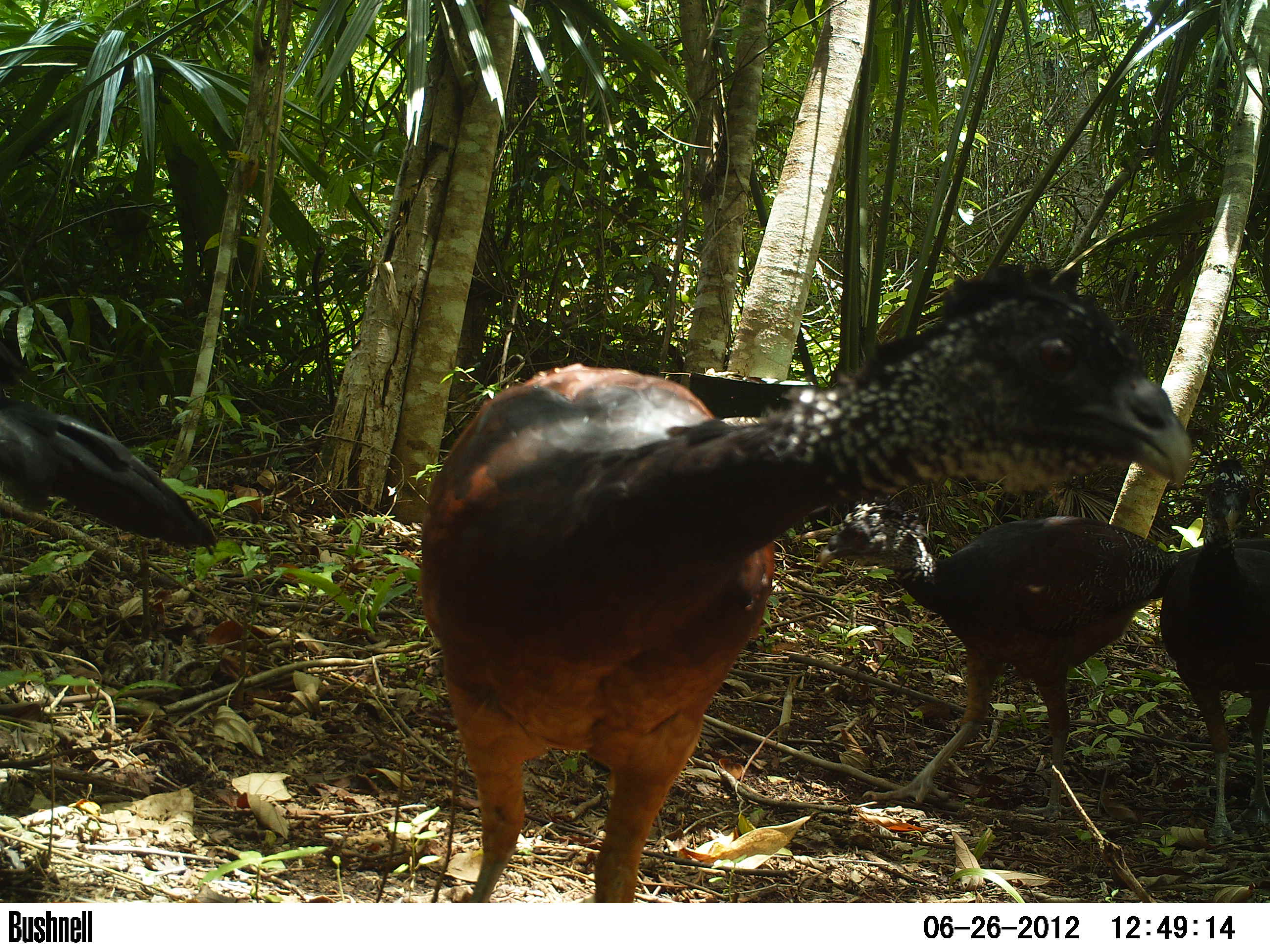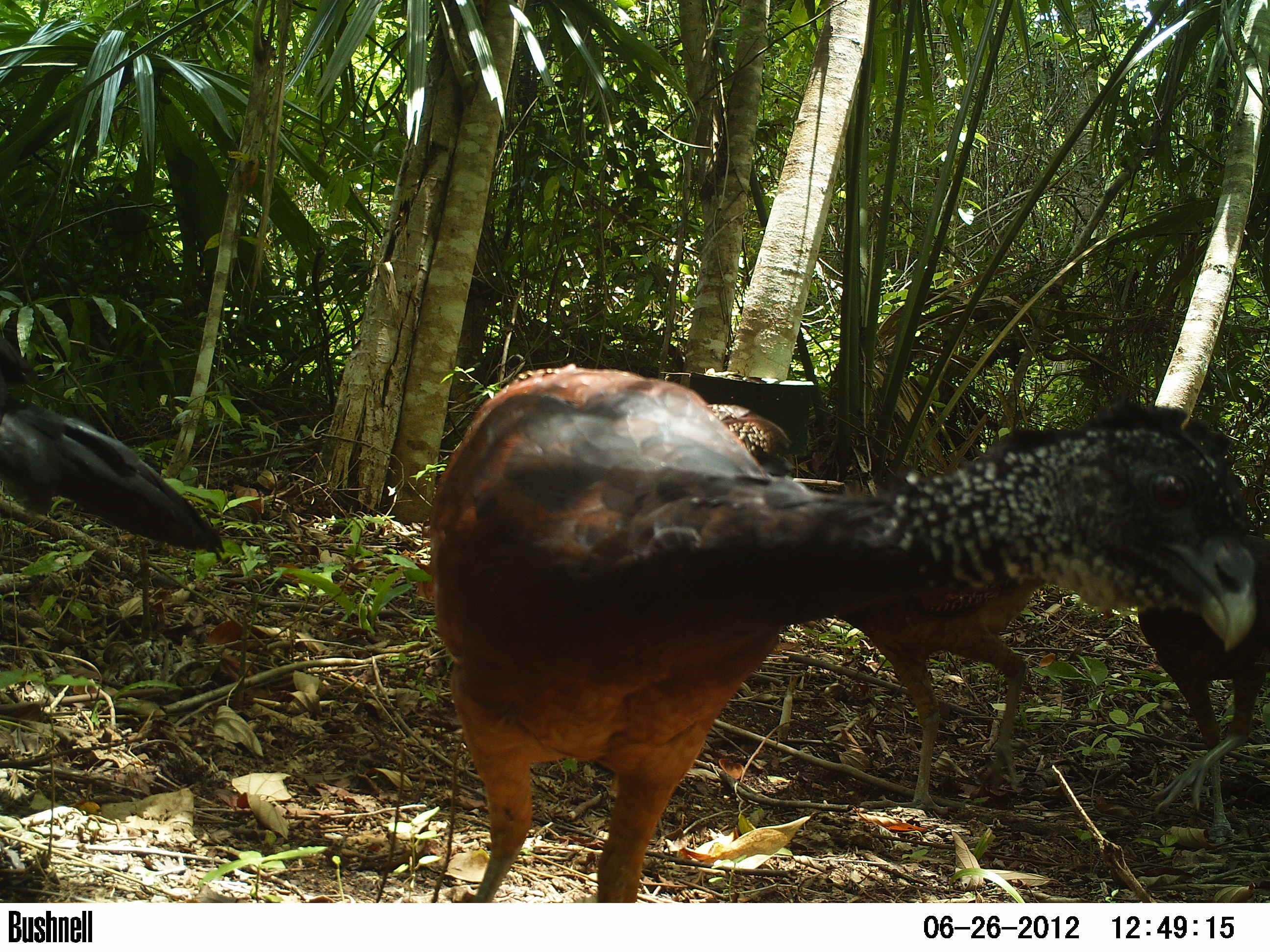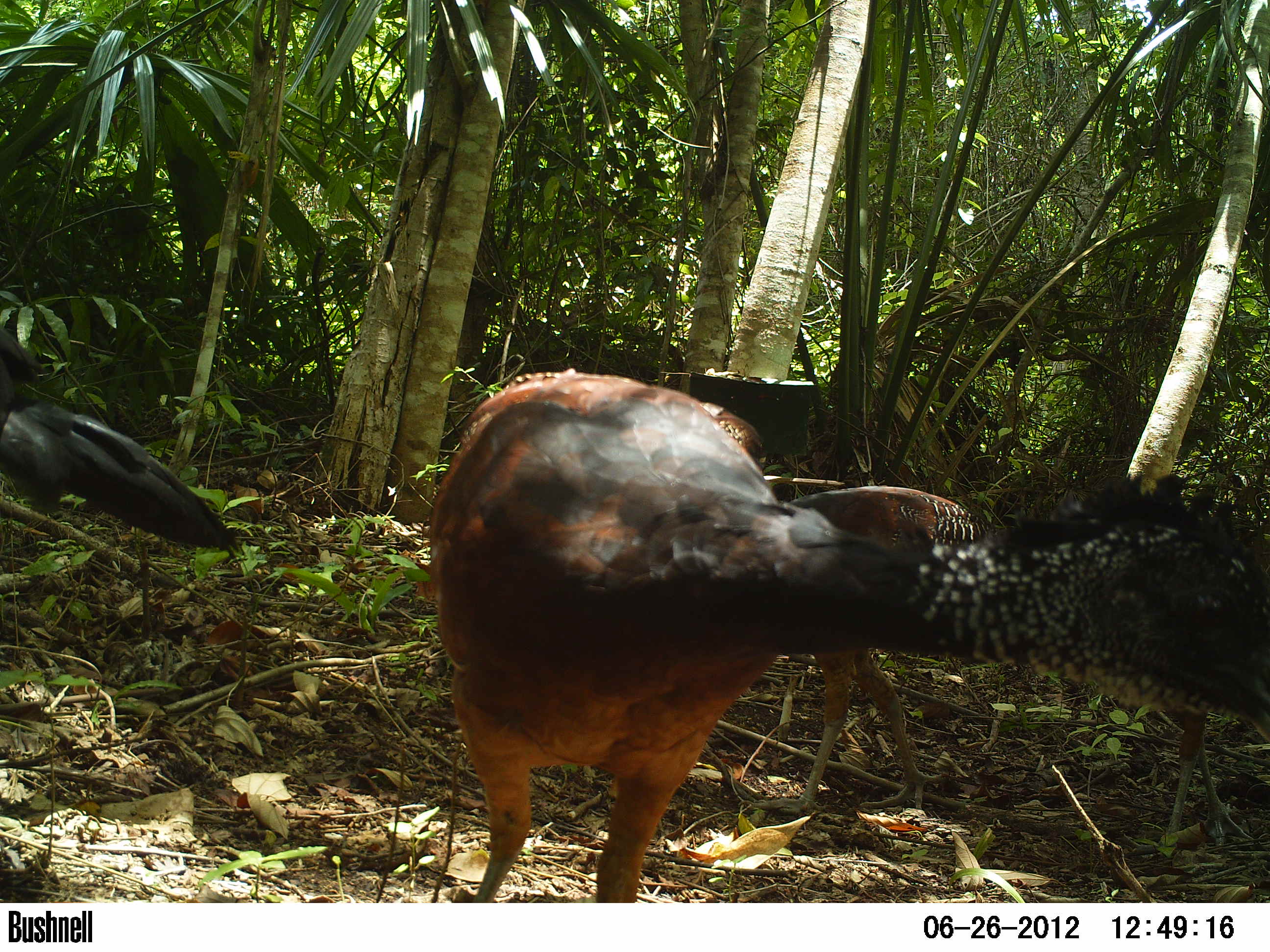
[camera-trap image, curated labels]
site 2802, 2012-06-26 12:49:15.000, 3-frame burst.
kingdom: Animalia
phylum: Chordata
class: Aves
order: Galliformes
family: Cracidae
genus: Crax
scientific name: Crax rubra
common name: great curassow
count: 4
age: adult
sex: male